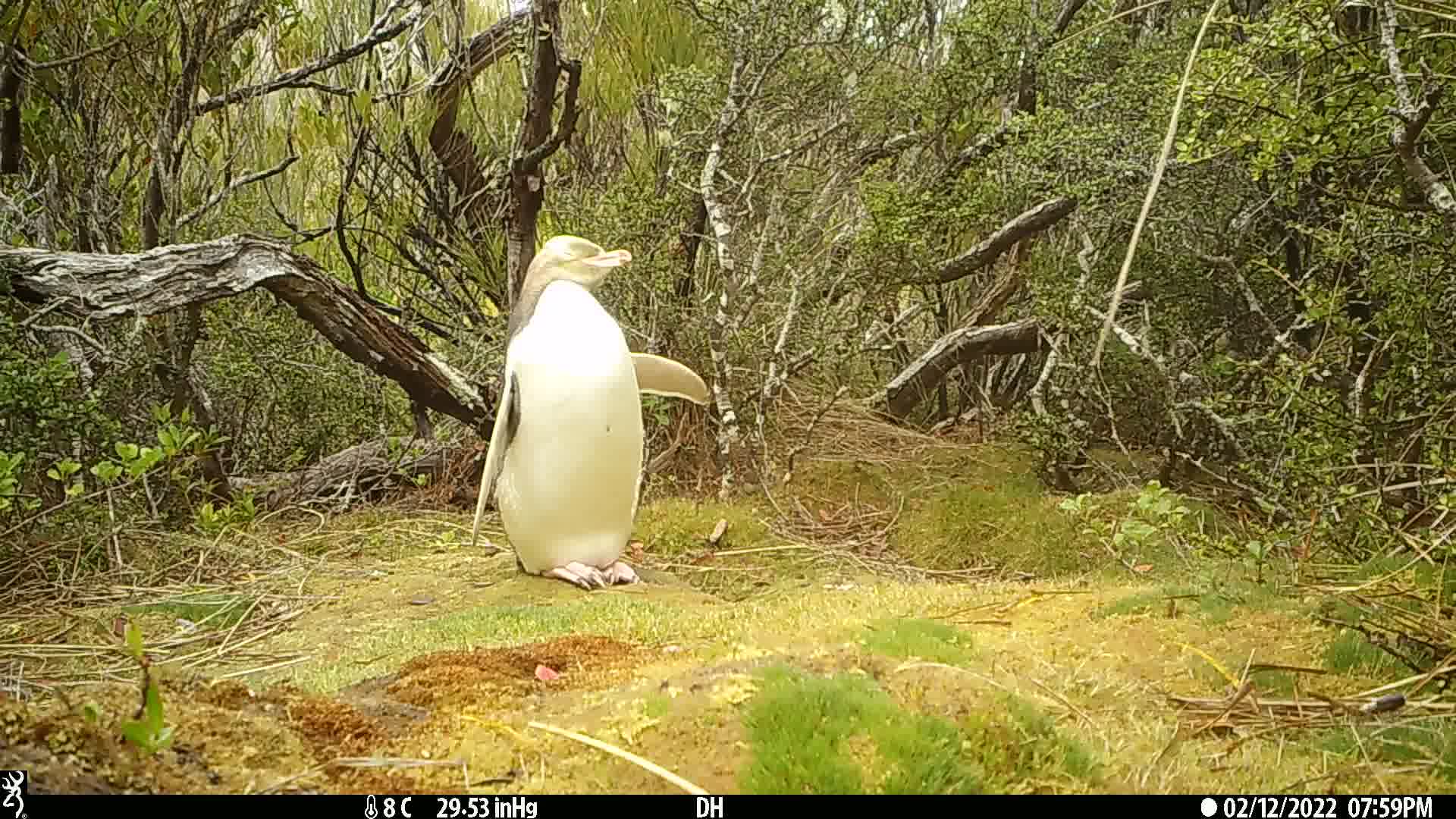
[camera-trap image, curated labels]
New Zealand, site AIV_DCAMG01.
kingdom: Animalia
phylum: Chordata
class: Aves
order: Sphenisciformes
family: Spheniscidae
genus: Megadyptes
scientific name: Megadyptes antipodes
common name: yellow-eyed penguin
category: yellow eyed penguin